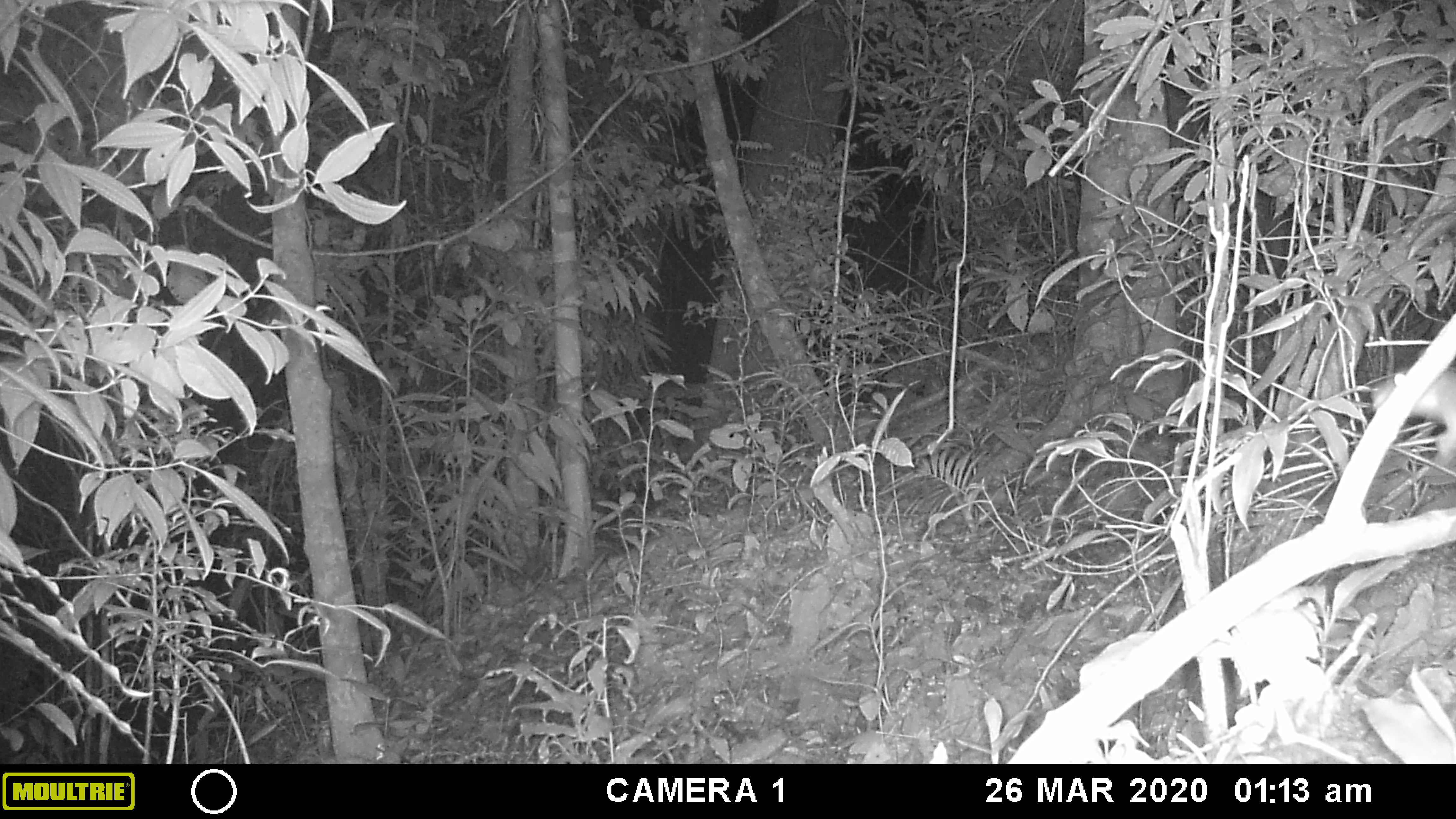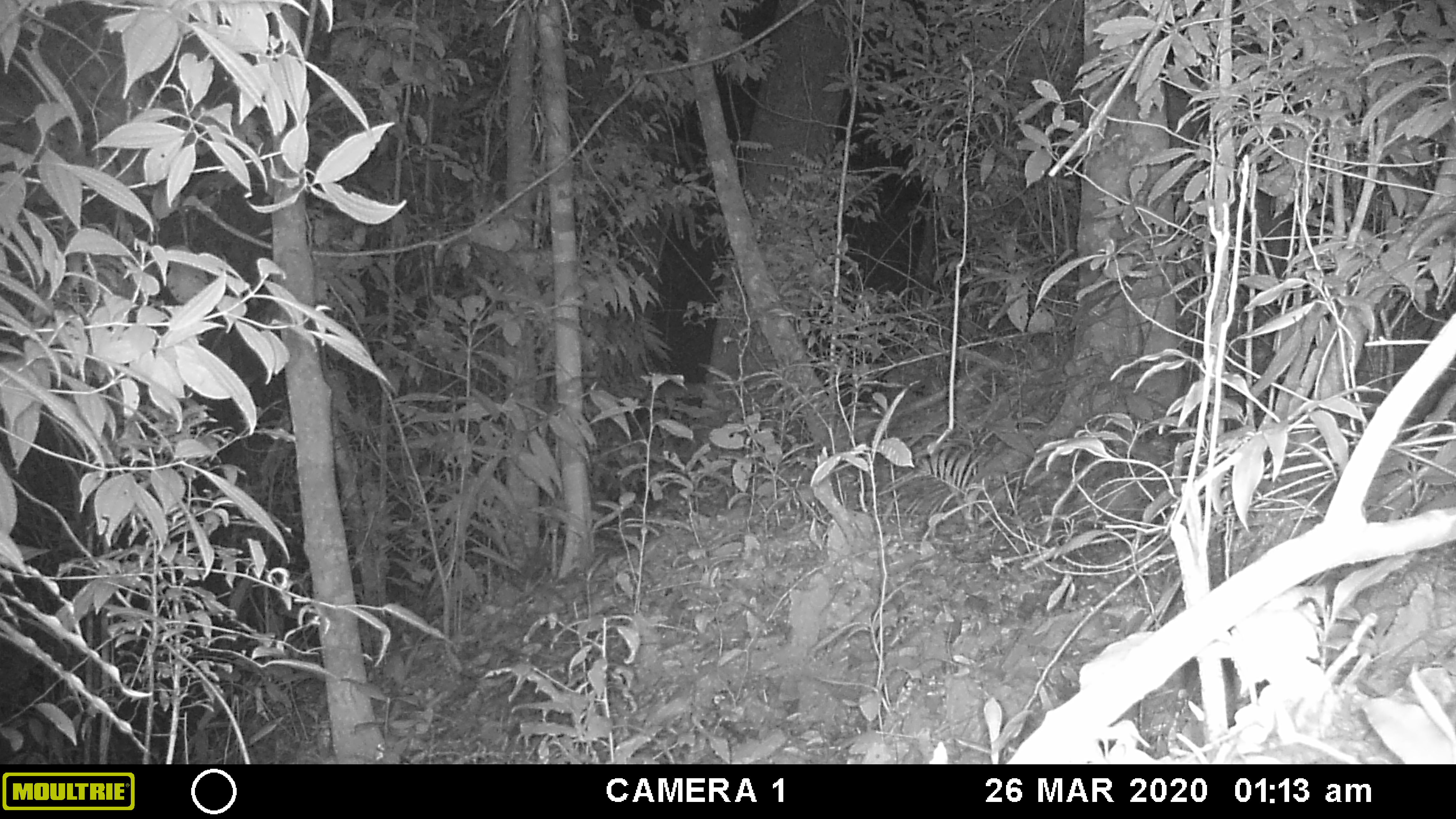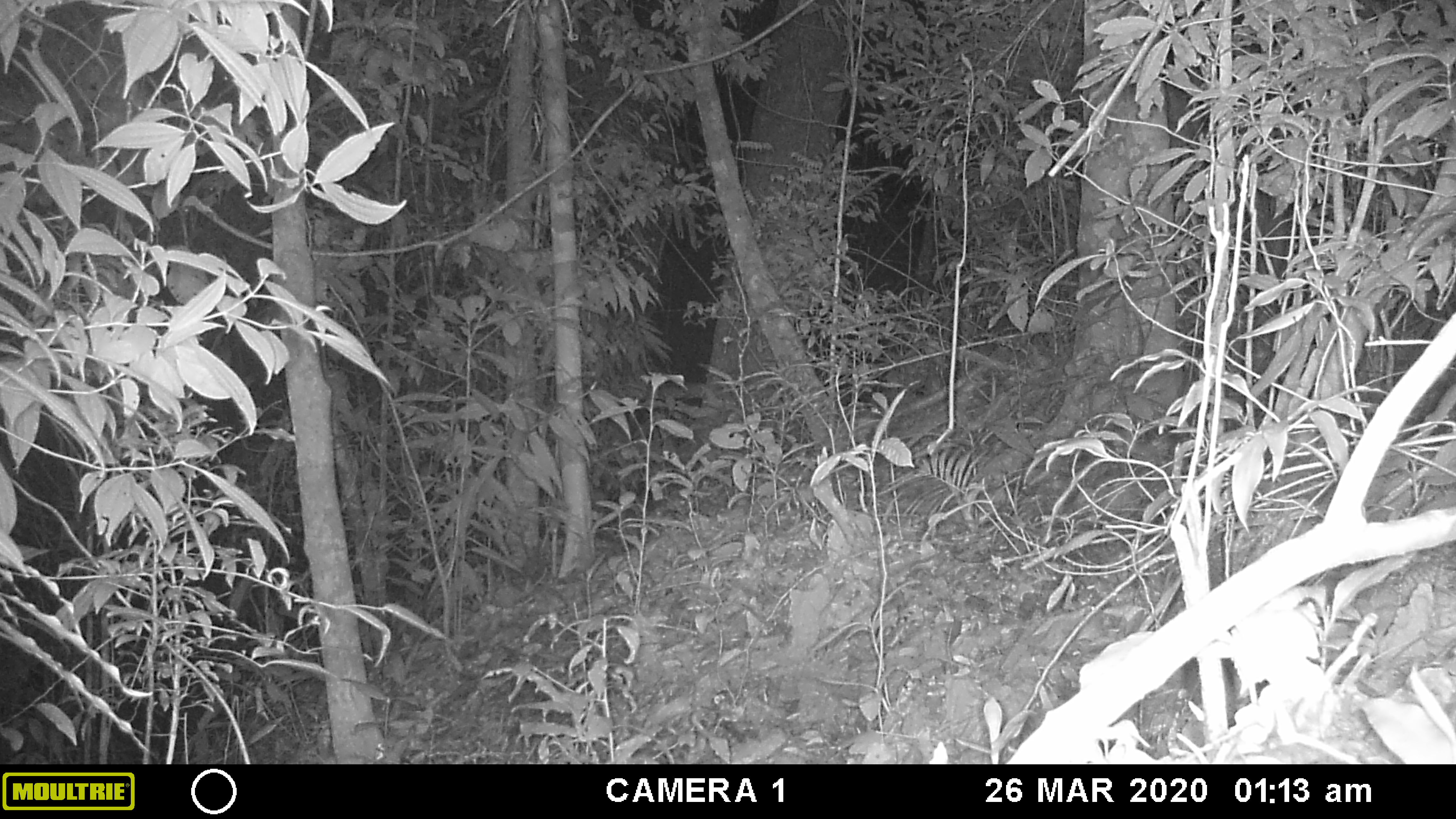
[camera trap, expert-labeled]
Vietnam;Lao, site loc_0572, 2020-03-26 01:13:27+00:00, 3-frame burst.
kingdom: Animalia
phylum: Chordata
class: Mammalia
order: Rodentia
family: Muridae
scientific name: Muridae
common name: old-world mice and rats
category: unidentified murid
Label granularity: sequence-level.